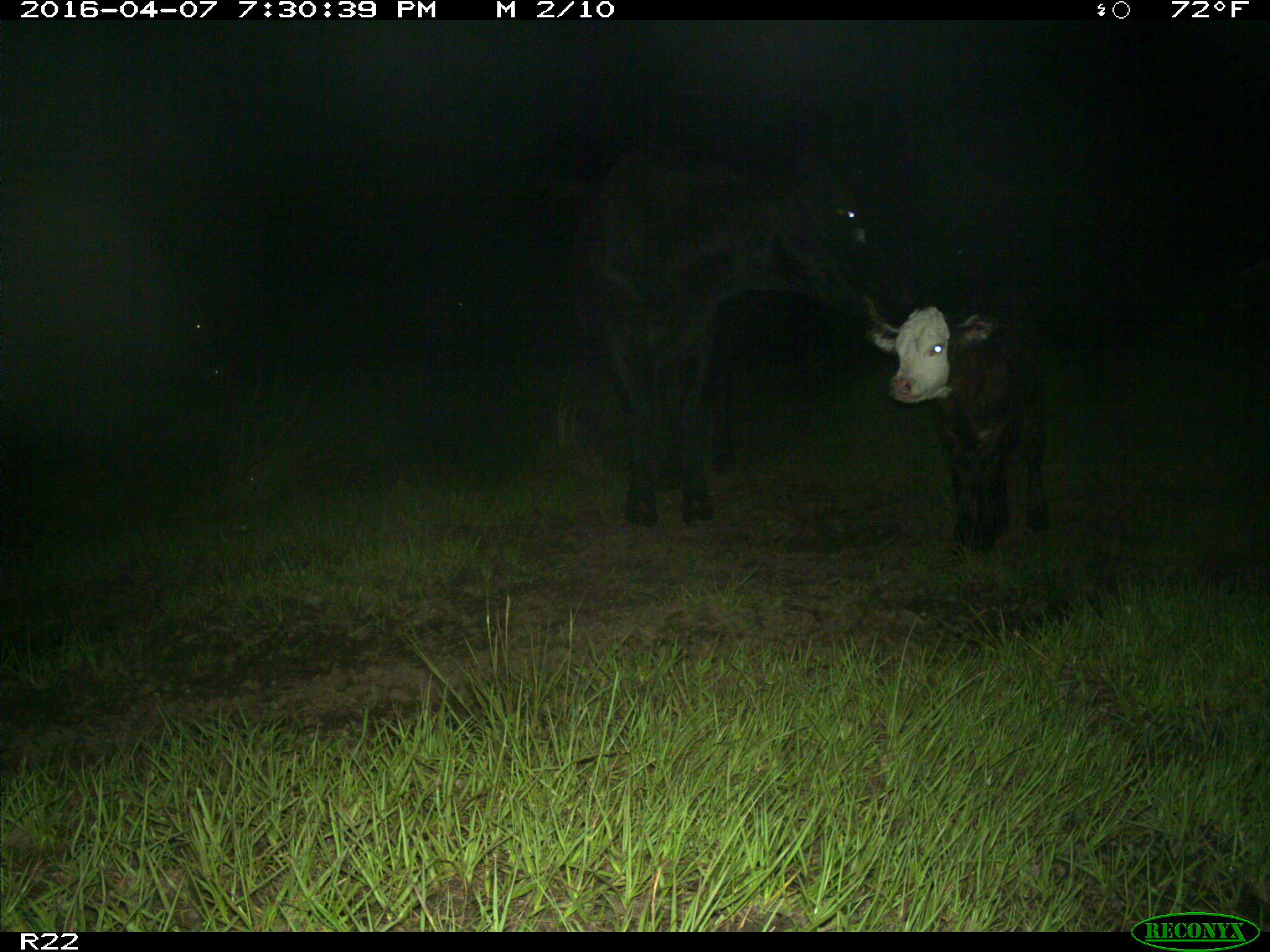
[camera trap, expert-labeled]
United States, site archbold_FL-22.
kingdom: Animalia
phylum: Chordata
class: Mammalia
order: Artiodactyla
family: Bovidae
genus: Bos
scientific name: Bos taurus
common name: domestic cow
Bos taurus (domestic cow).